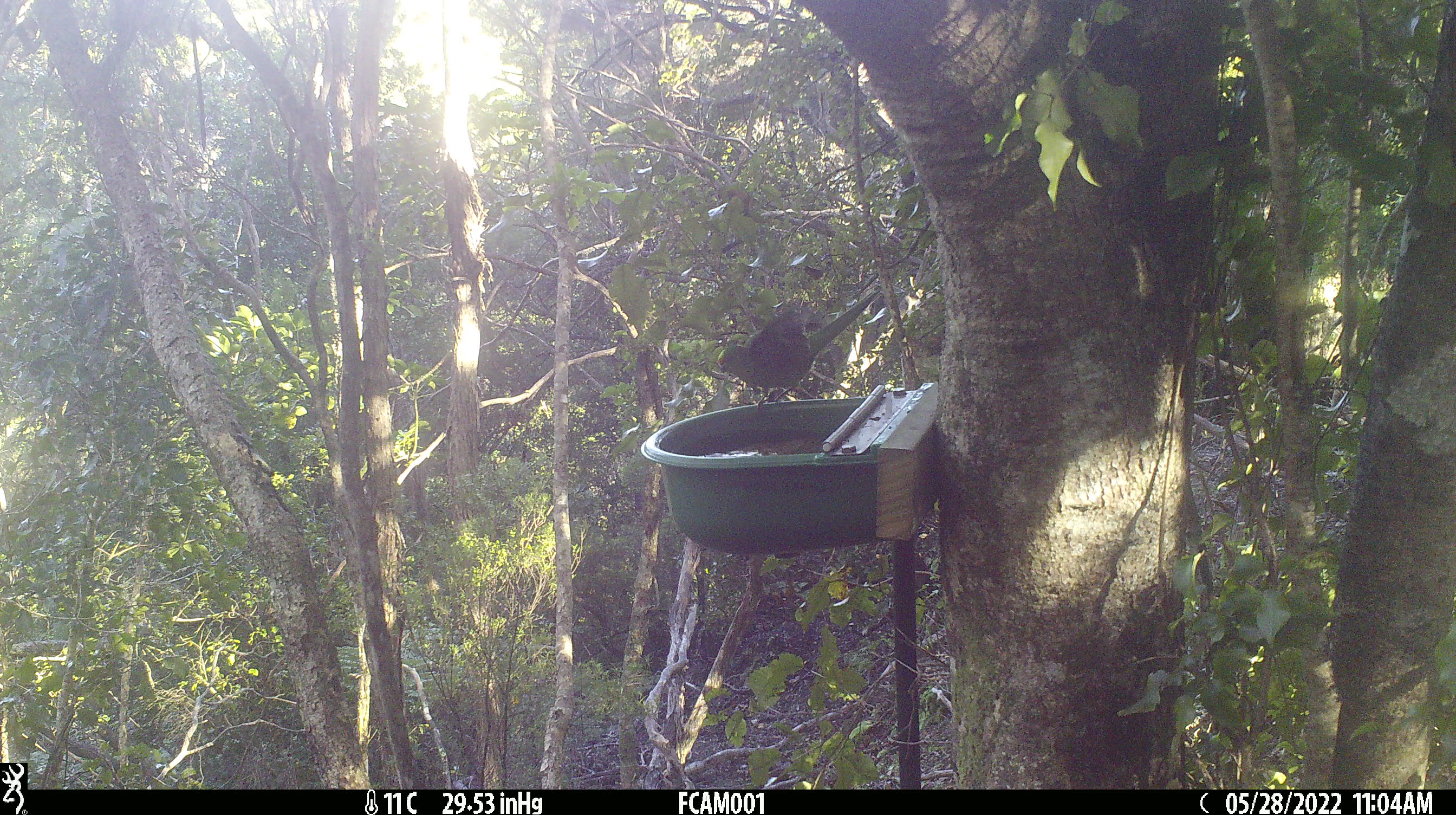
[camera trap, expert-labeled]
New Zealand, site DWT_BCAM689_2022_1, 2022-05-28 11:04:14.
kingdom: Animalia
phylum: Chordata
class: Aves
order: Psittaciformes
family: Psittaculidae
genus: Cyanoramphus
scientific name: Cyanoramphus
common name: parakeet